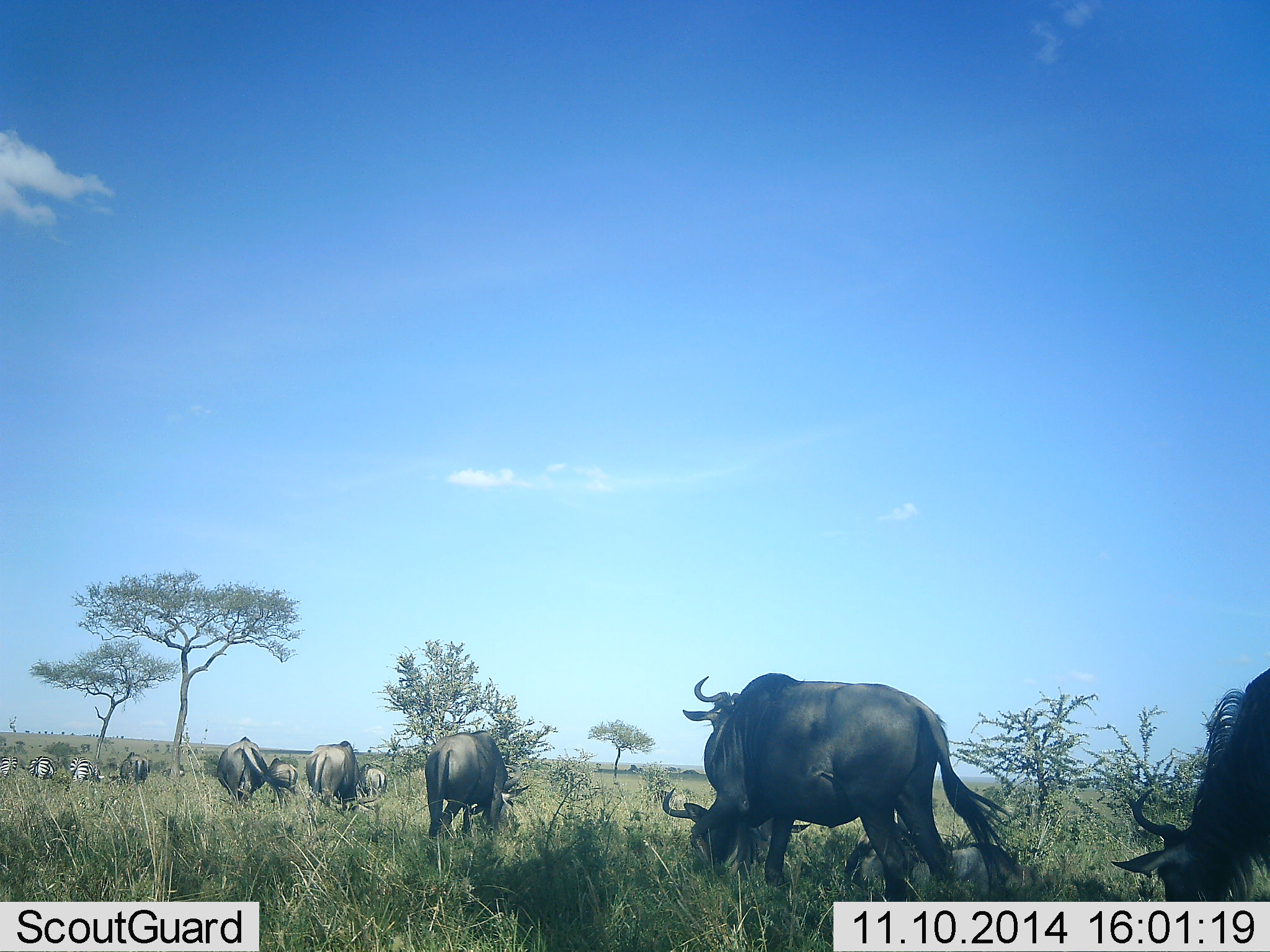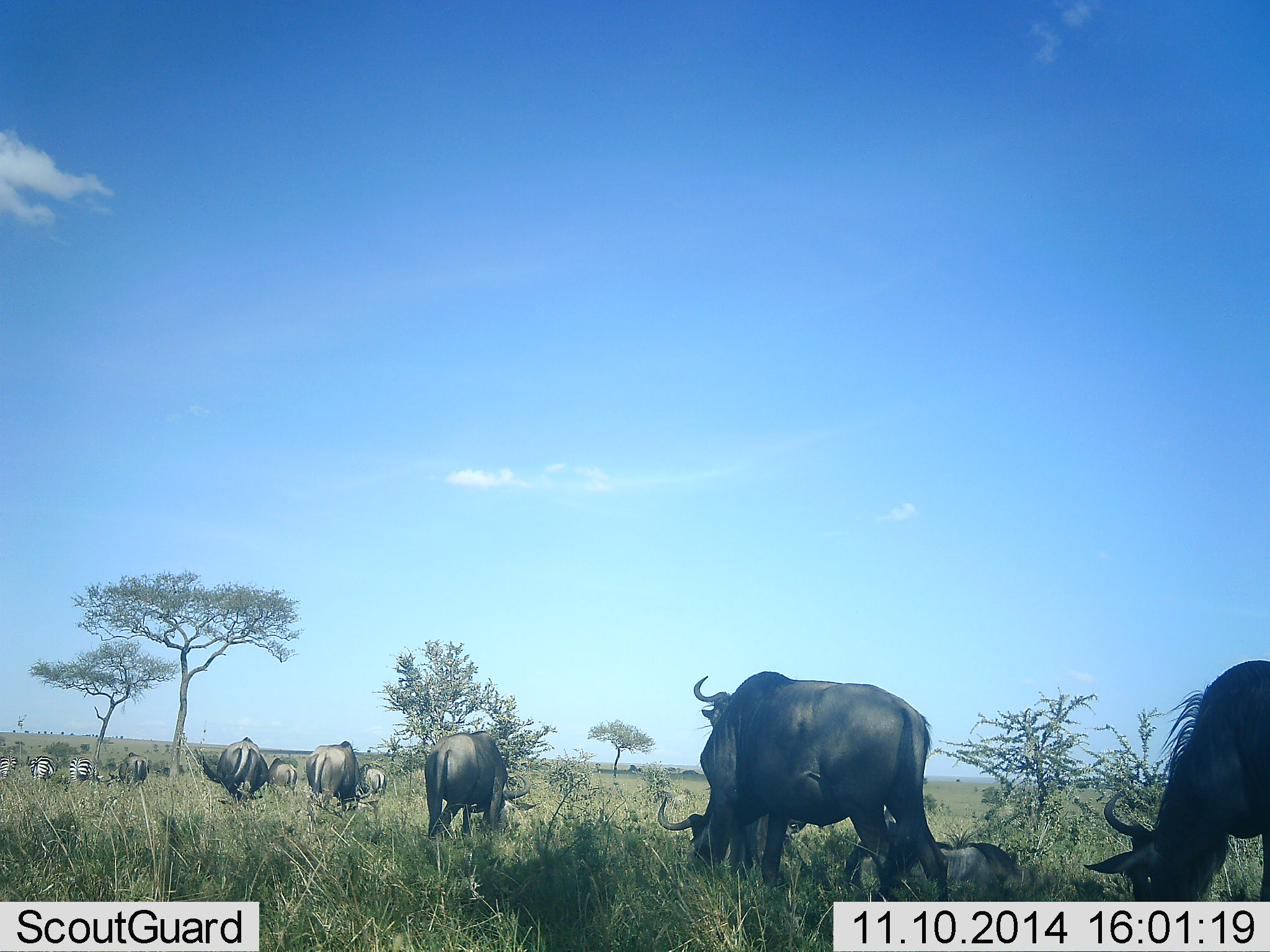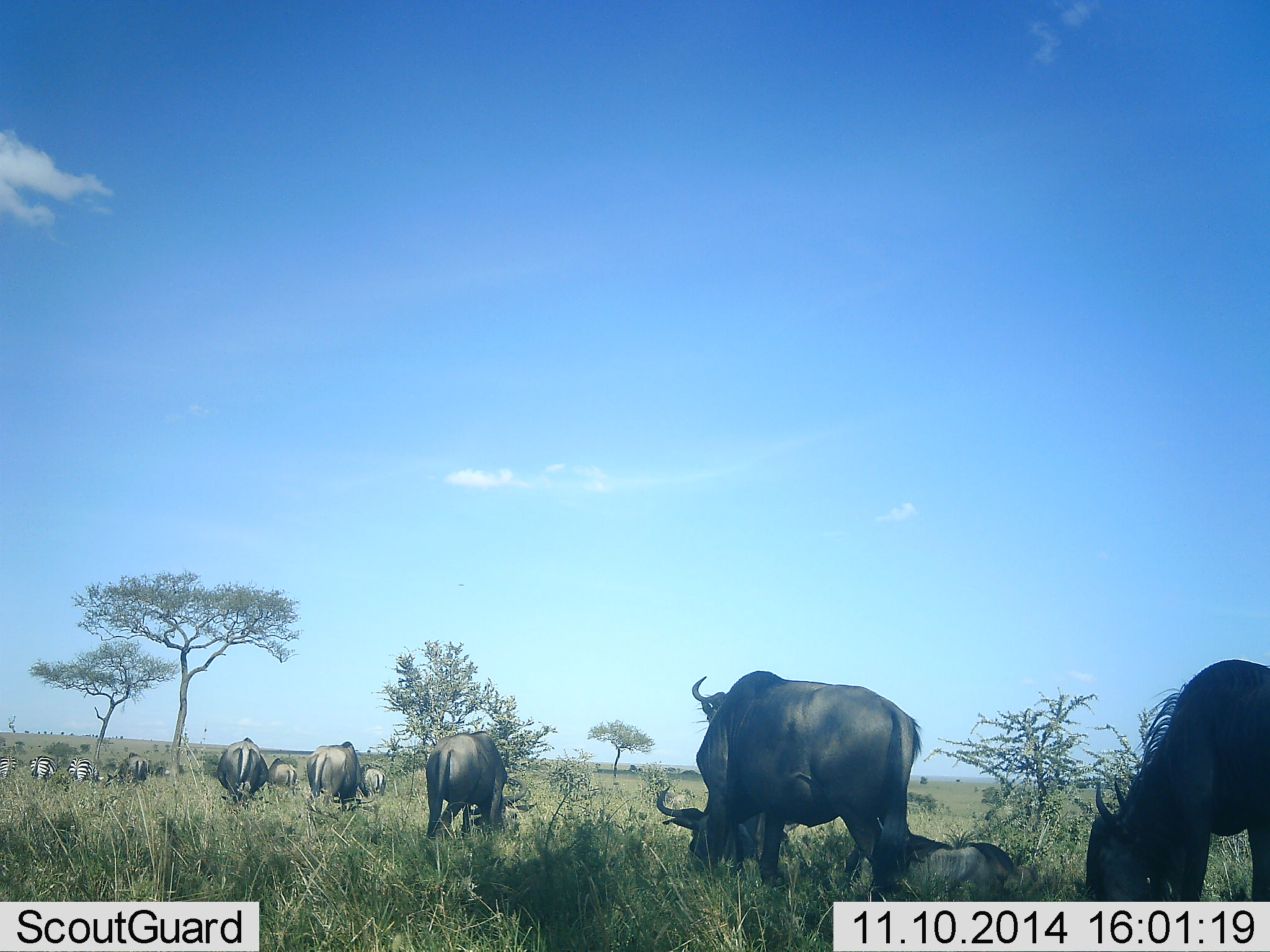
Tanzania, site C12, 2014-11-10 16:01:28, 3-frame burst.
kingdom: Animalia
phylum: Chordata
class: Mammalia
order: Artiodactyla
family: Bovidae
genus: Connochaetes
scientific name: Connochaetes taurinus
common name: blue wildebeest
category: wildebeest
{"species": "wildebeest (blue wildebeest) (Connochaetes taurinus)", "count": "11-50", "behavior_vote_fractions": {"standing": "67%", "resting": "58%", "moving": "17%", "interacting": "0%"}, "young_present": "8%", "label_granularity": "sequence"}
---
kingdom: Animalia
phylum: Chordata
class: Mammalia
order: Perissodactyla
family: Equidae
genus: Equus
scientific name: Equus quagga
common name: plains zebra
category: zebra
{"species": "zebra (plains zebra) (Equus quagga)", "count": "3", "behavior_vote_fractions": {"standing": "60%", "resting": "0%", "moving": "10%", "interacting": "0%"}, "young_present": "0%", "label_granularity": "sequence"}